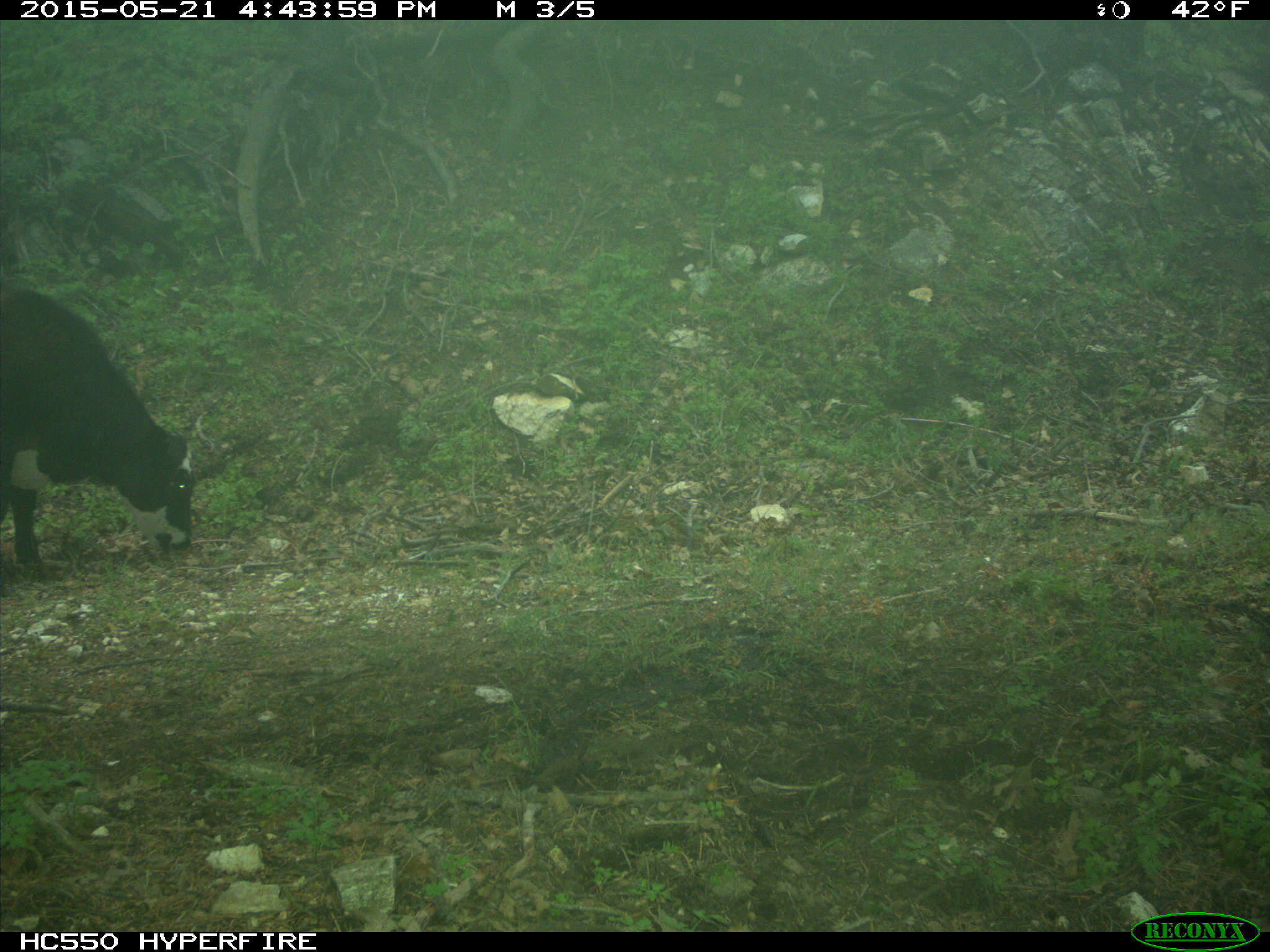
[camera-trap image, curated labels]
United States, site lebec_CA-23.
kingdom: Animalia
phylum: Chordata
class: Mammalia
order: Artiodactyla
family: Bovidae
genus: Bos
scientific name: Bos taurus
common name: domestic cow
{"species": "Bos taurus (domestic cow)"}